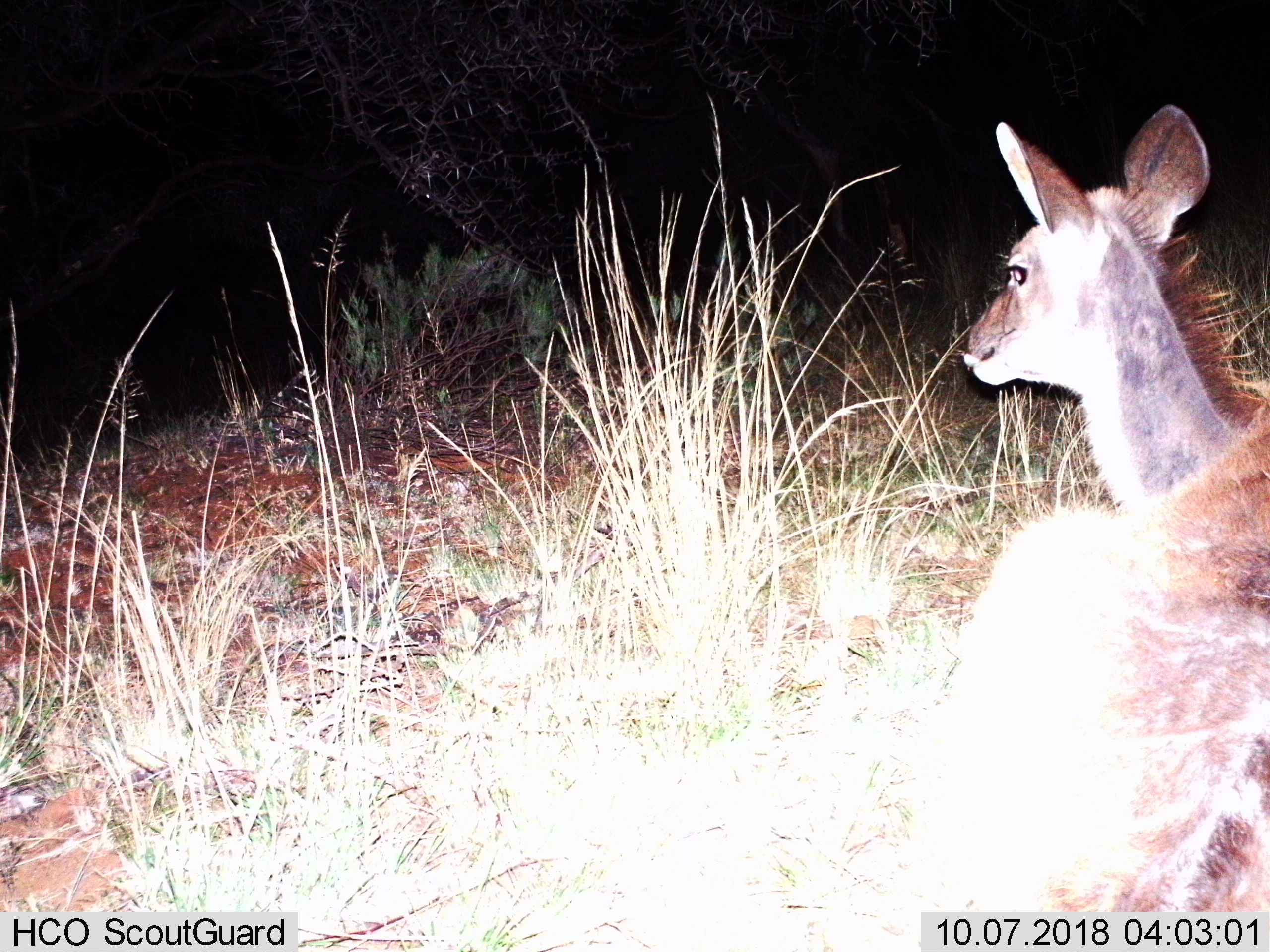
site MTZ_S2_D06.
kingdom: Animalia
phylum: Chordata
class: Mammalia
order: Artiodactyla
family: Bovidae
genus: Tragelaphus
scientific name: Tragelaphus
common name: kudu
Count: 1.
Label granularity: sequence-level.